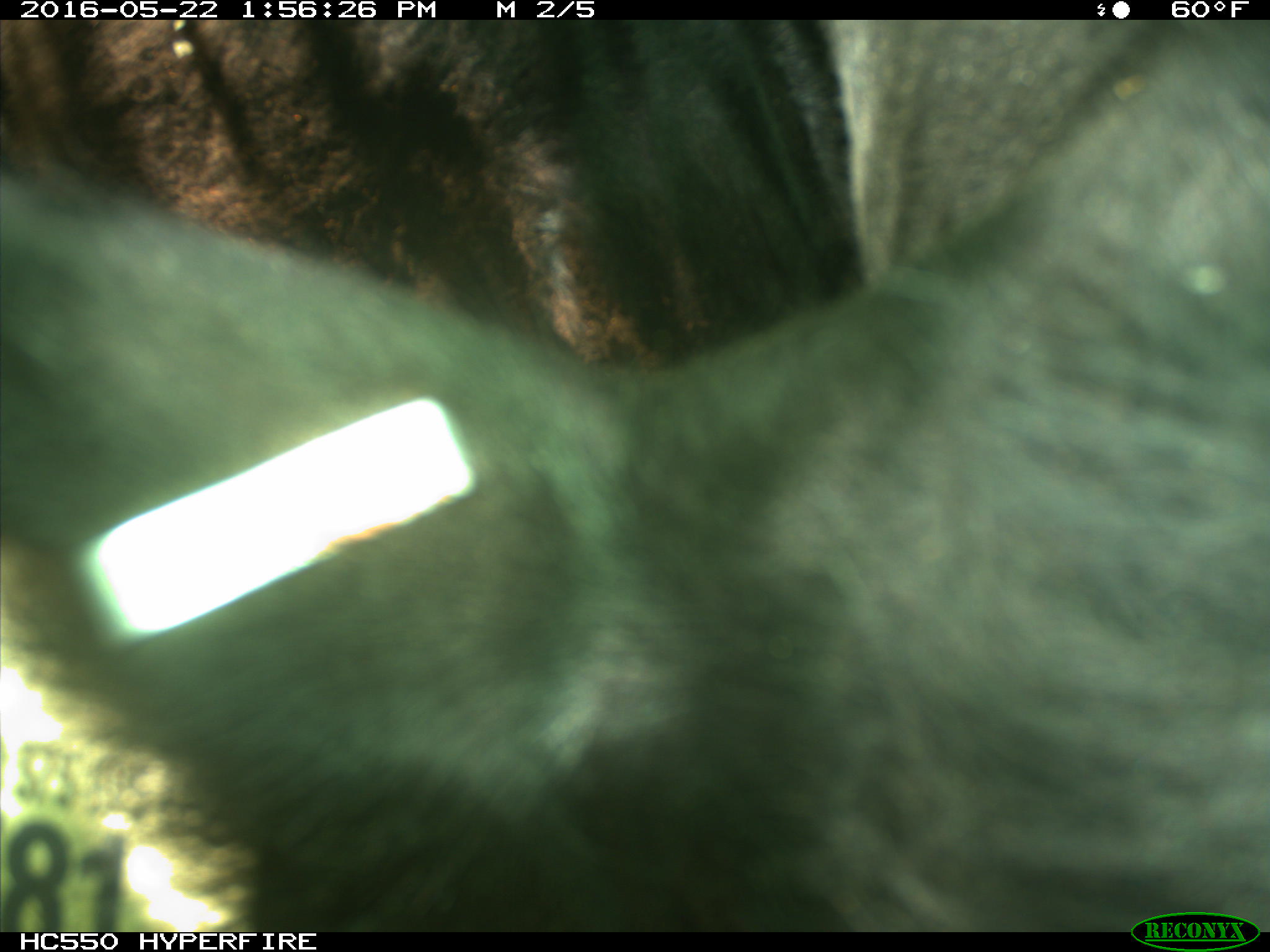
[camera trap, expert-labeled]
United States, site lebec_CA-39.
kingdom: Animalia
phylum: Chordata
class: Mammalia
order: Artiodactyla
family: Bovidae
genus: Bos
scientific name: Bos taurus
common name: domestic cow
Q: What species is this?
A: Bos taurus (domestic cow).